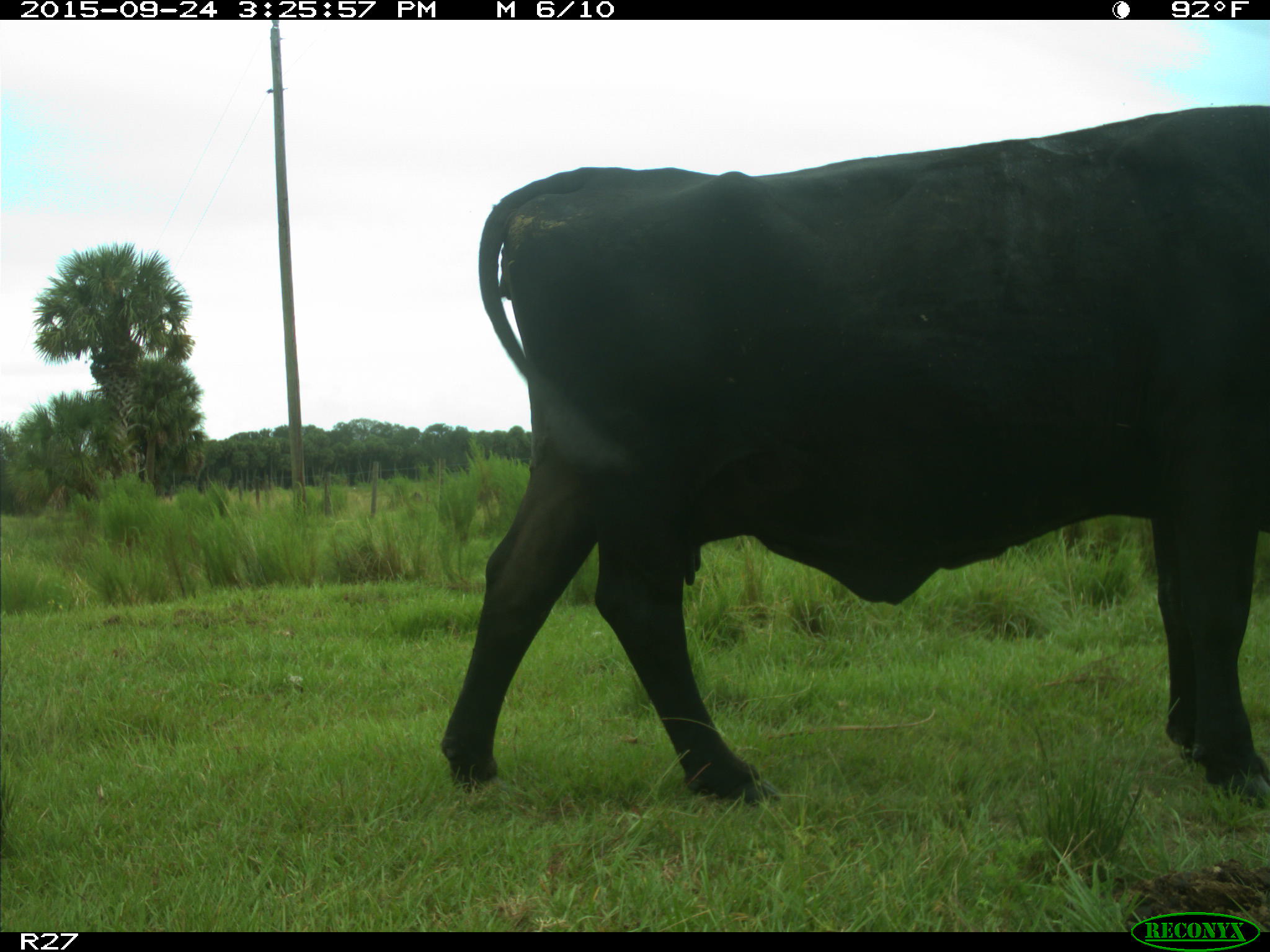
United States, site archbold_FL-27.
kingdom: Animalia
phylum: Chordata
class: Mammalia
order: Artiodactyla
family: Bovidae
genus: Bos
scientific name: Bos taurus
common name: domestic cow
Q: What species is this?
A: Bos taurus (domestic cow).